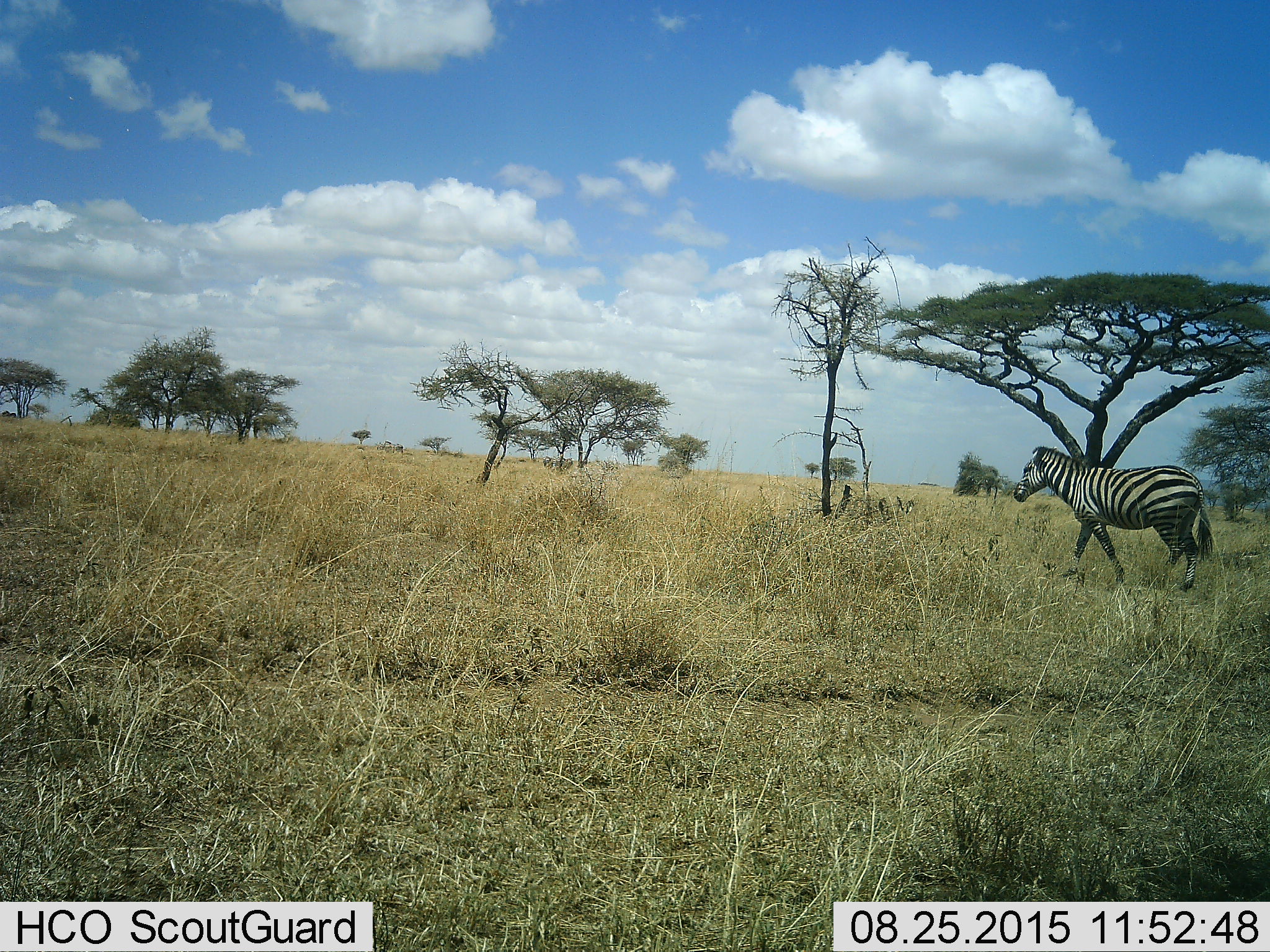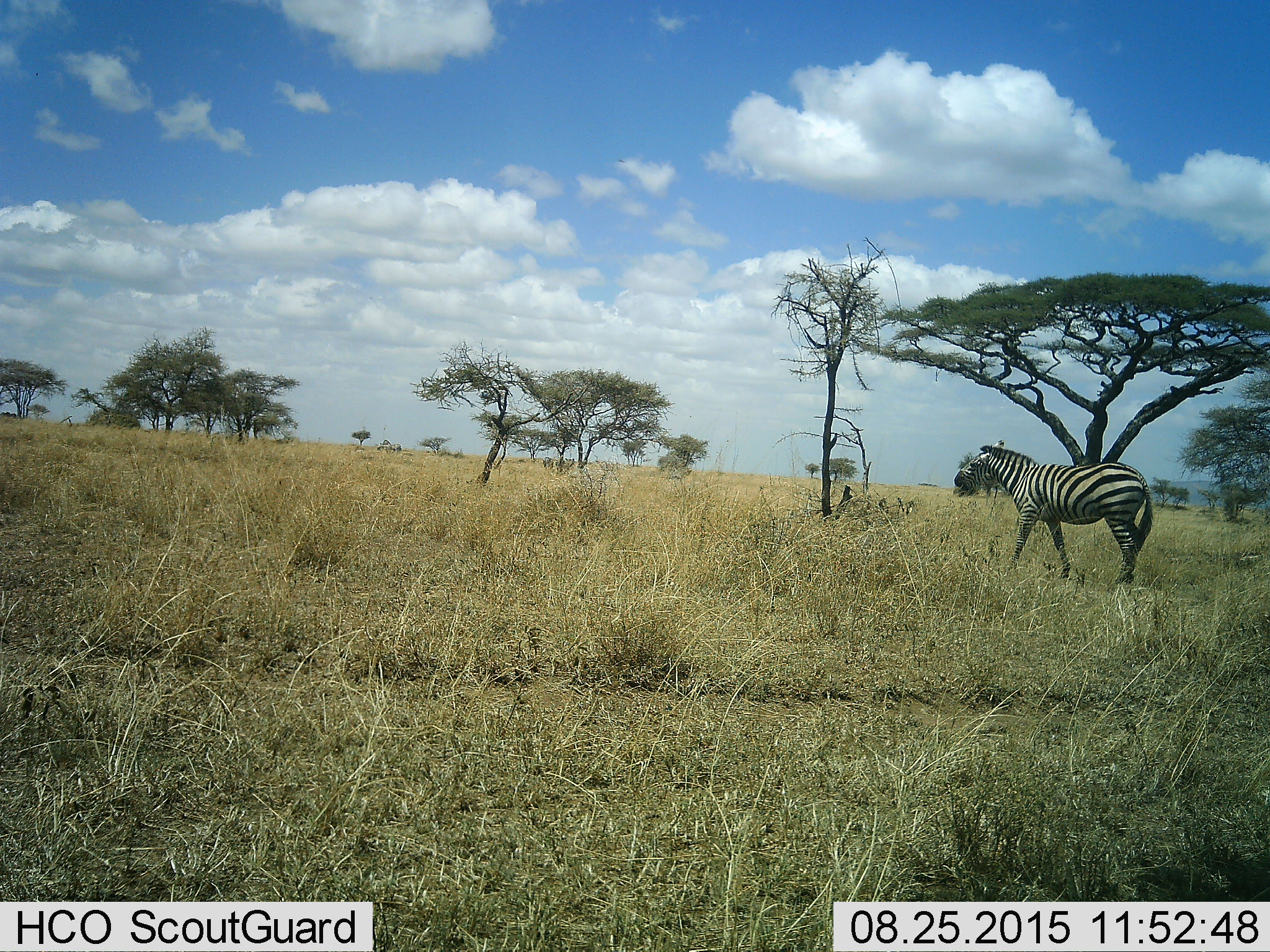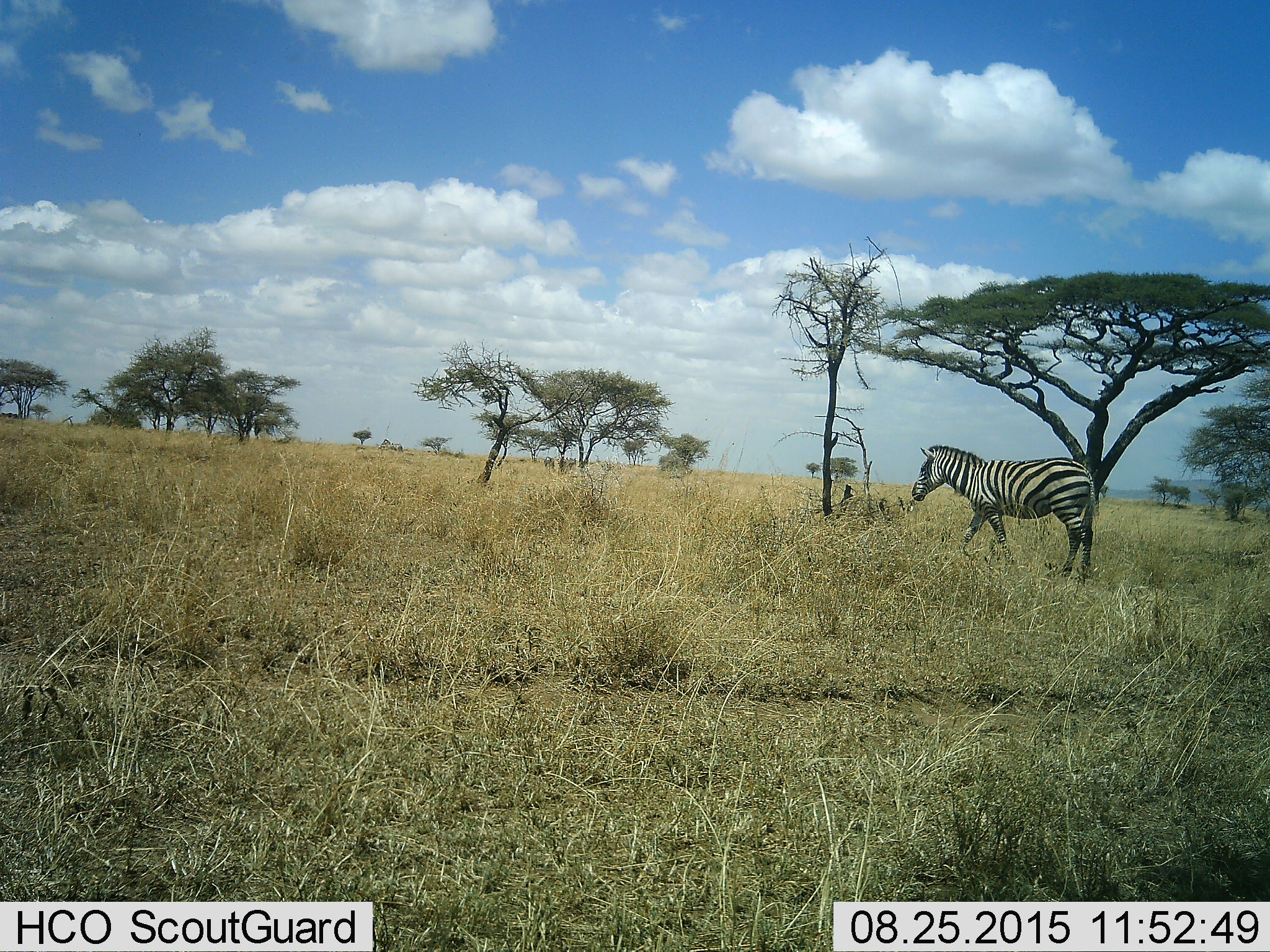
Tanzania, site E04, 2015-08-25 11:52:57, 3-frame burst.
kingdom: Animalia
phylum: Chordata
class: Mammalia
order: Perissodactyla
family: Equidae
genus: Equus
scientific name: Equus quagga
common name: plains zebra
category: zebra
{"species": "zebra (plains zebra) (Equus quagga)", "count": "1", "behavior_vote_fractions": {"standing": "6%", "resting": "0%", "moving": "100%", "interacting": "0%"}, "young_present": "0%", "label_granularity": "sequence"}